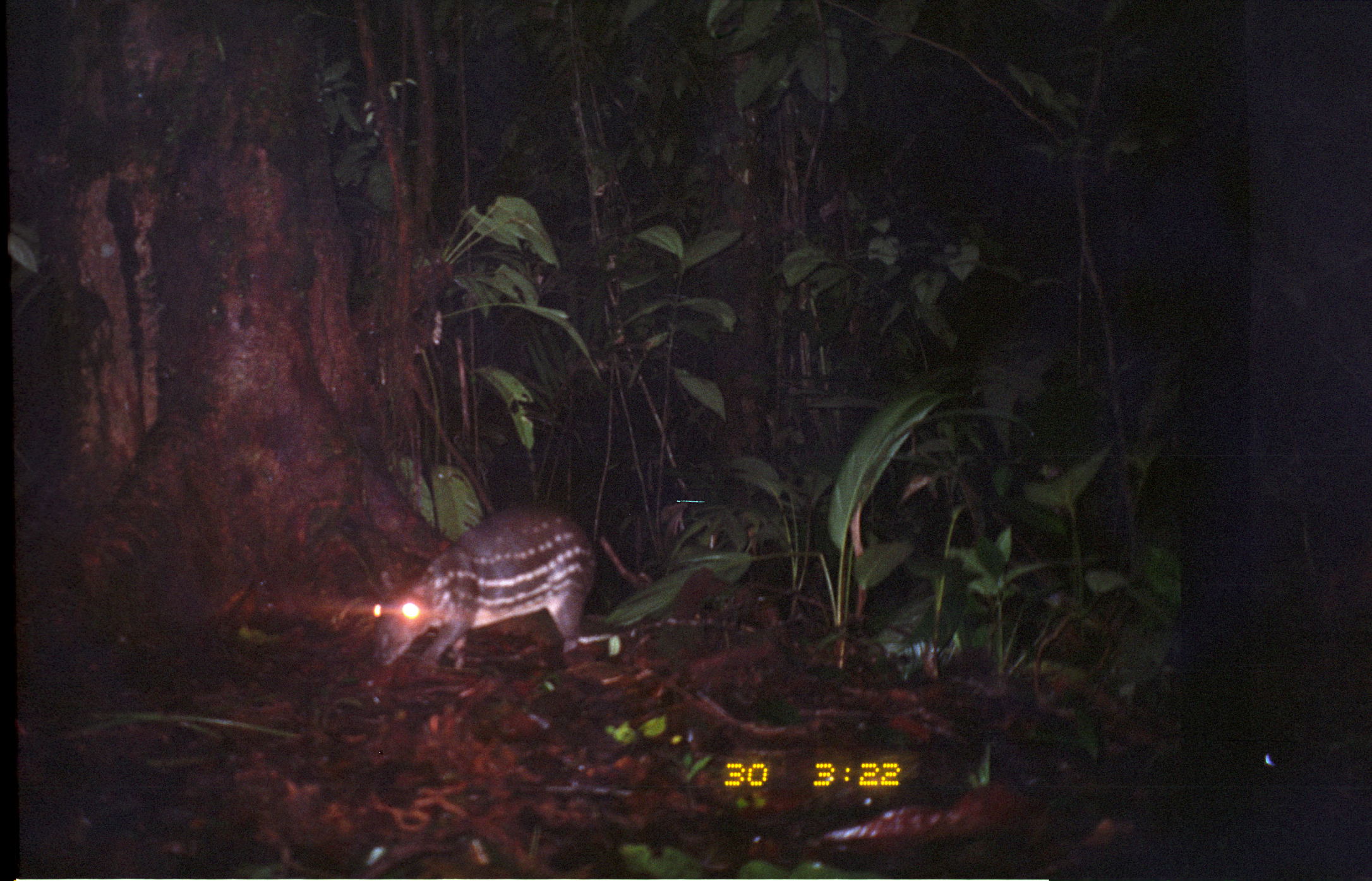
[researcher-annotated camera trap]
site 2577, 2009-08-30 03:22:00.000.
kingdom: Animalia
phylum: Chordata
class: Mammalia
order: Rodentia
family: Cuniculidae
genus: Cuniculus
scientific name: Cuniculus paca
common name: spotted paca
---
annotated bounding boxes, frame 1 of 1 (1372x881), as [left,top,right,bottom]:
cuniculus paca: [367,503,604,677]